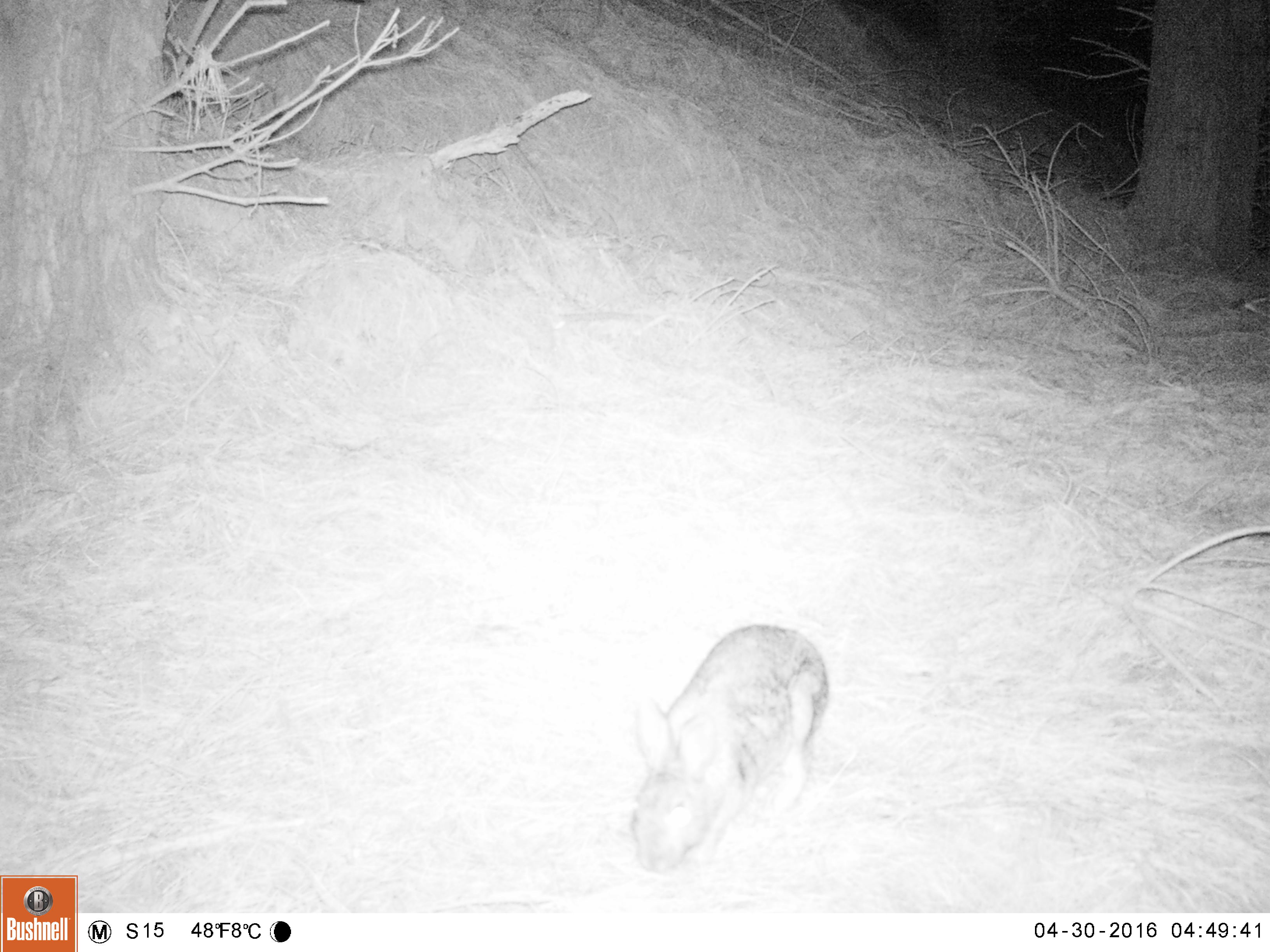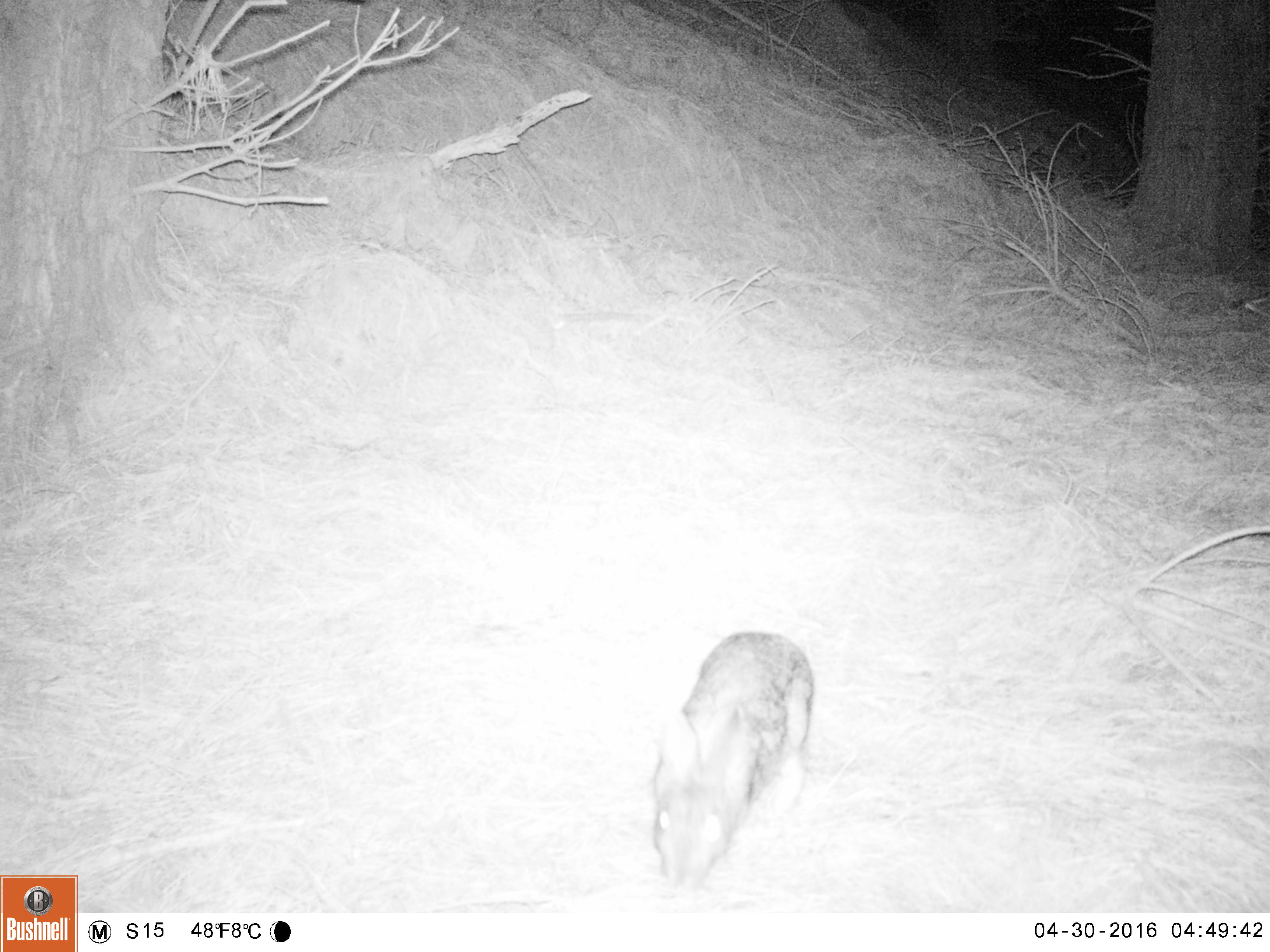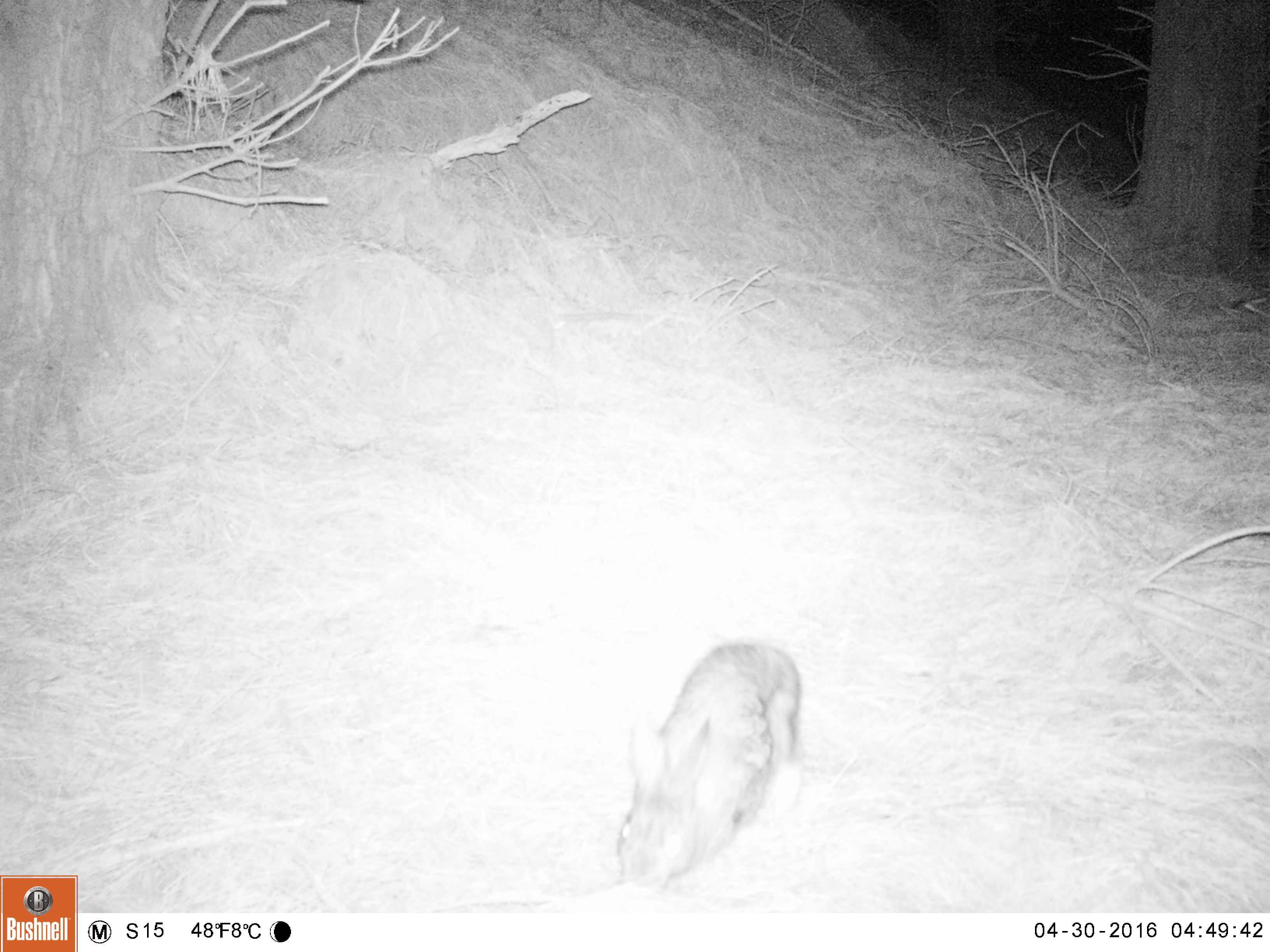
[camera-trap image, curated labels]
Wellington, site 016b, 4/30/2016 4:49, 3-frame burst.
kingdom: Animalia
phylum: Chordata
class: Mammalia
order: Lagomorpha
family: Leporidae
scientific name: Leporidae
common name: rabbit